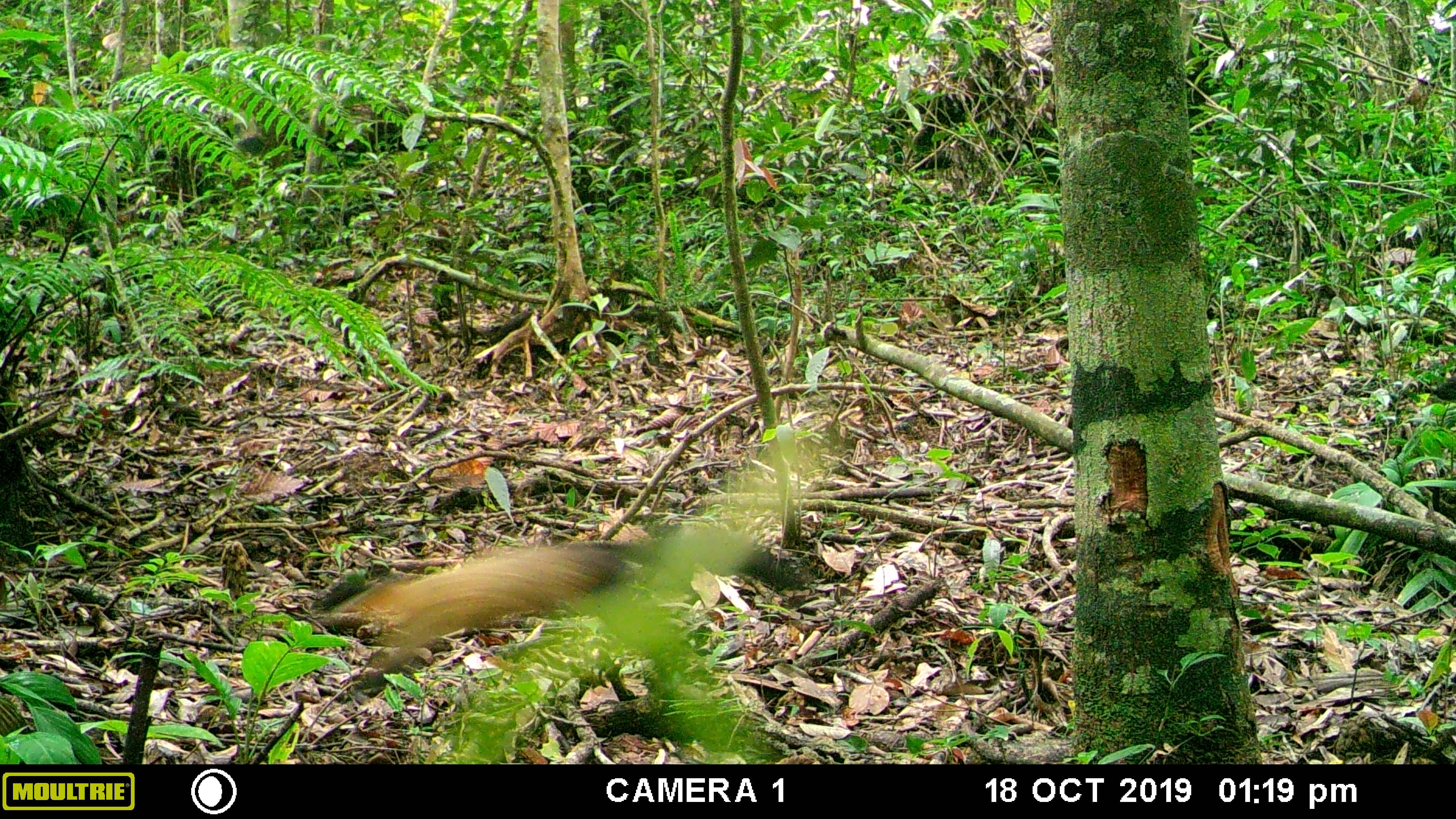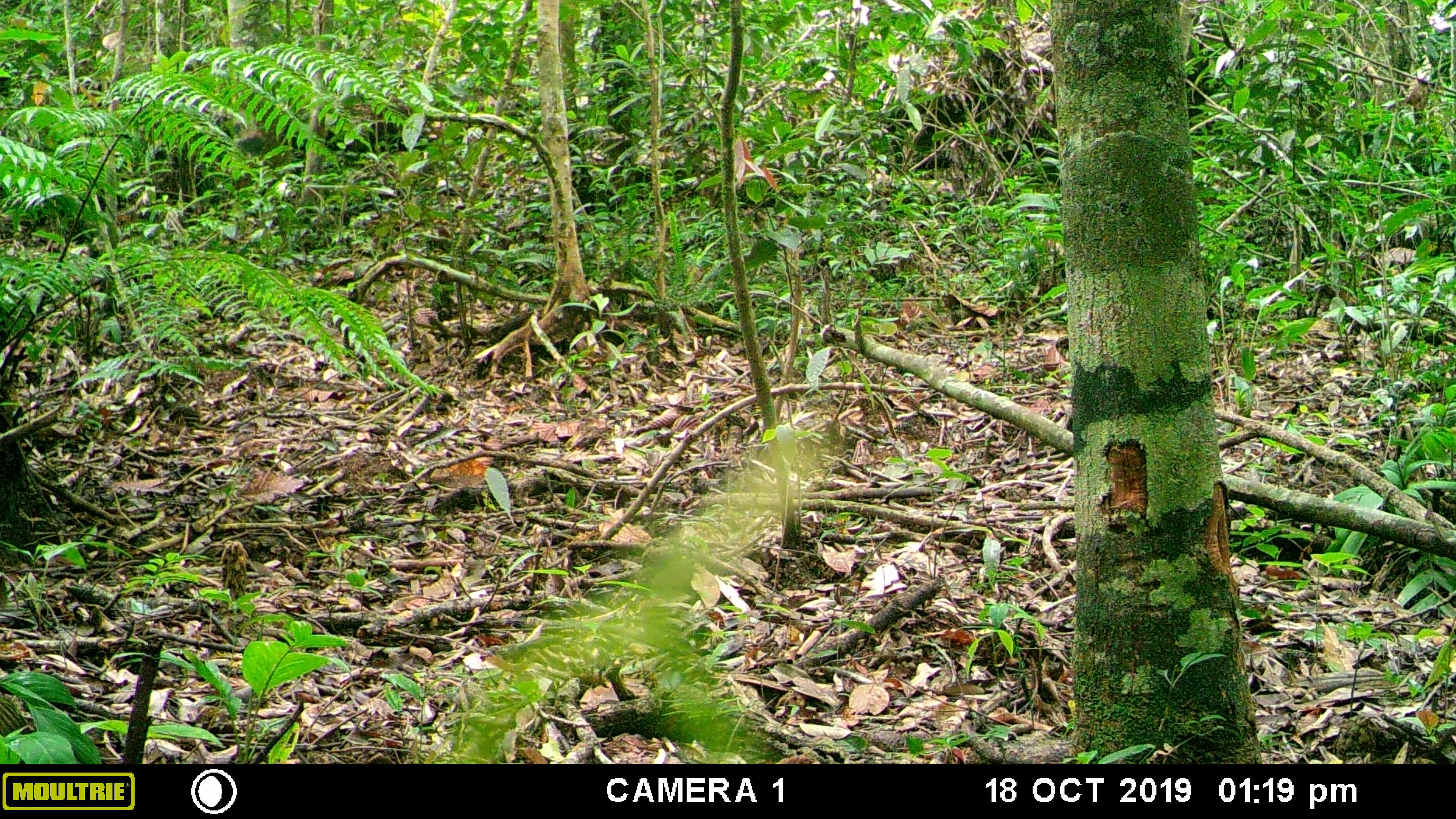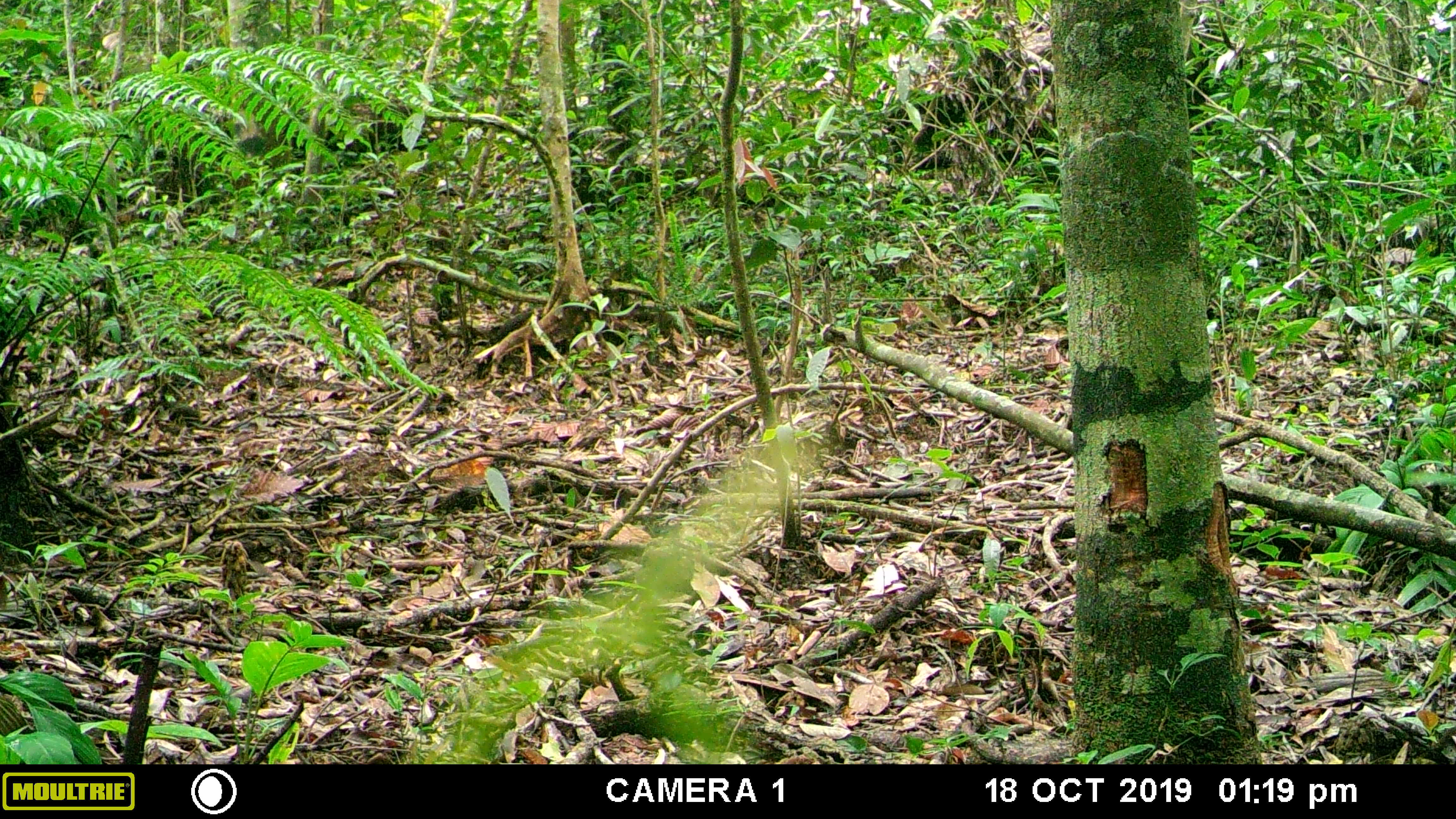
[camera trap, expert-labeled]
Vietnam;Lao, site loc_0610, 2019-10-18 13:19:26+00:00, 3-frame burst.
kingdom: Animalia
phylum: Chordata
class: Mammalia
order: Carnivora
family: Mustelidae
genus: Martes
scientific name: Martes flavigula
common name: yellow-throated marten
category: yellow throated marten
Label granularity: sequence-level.